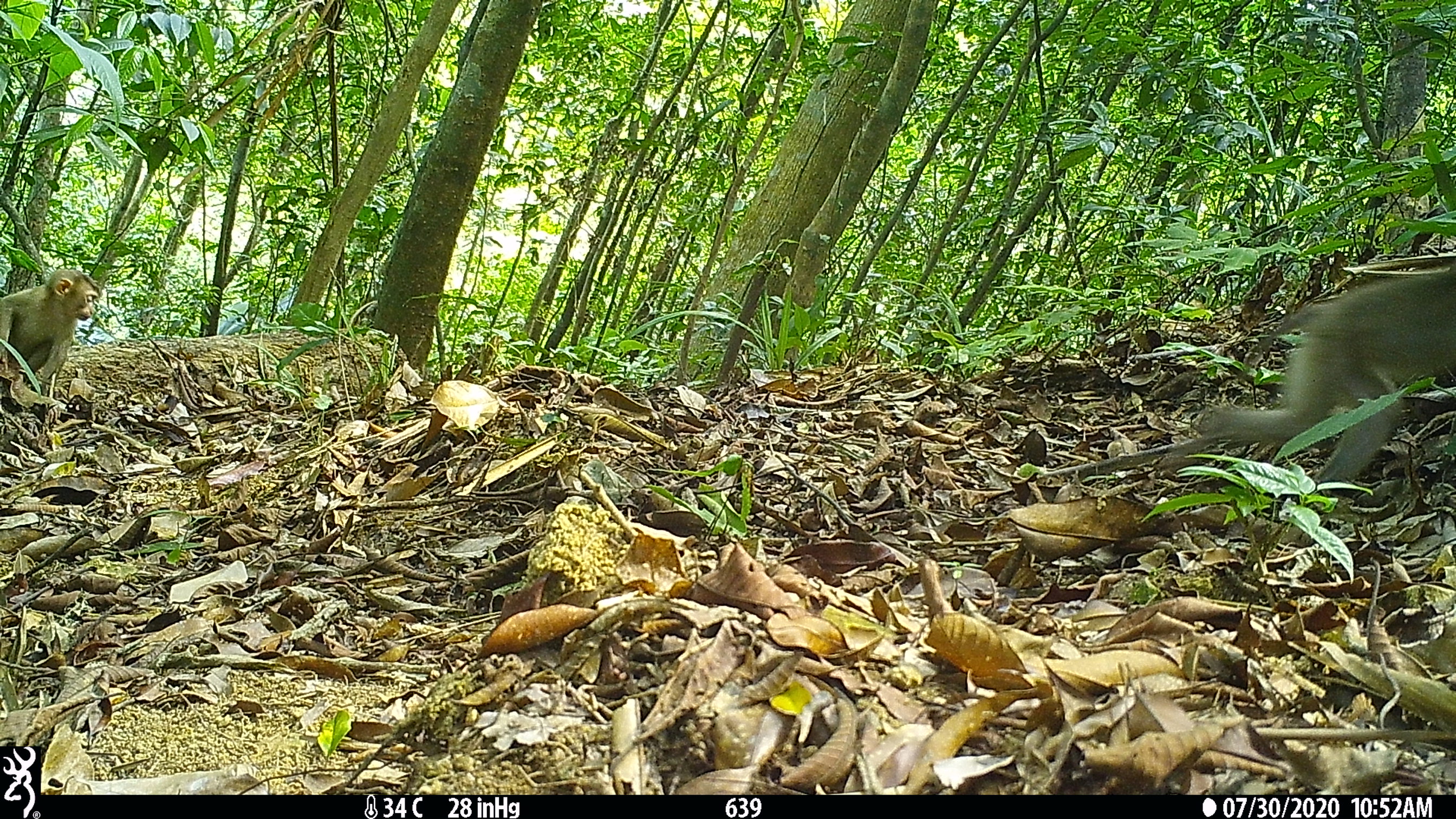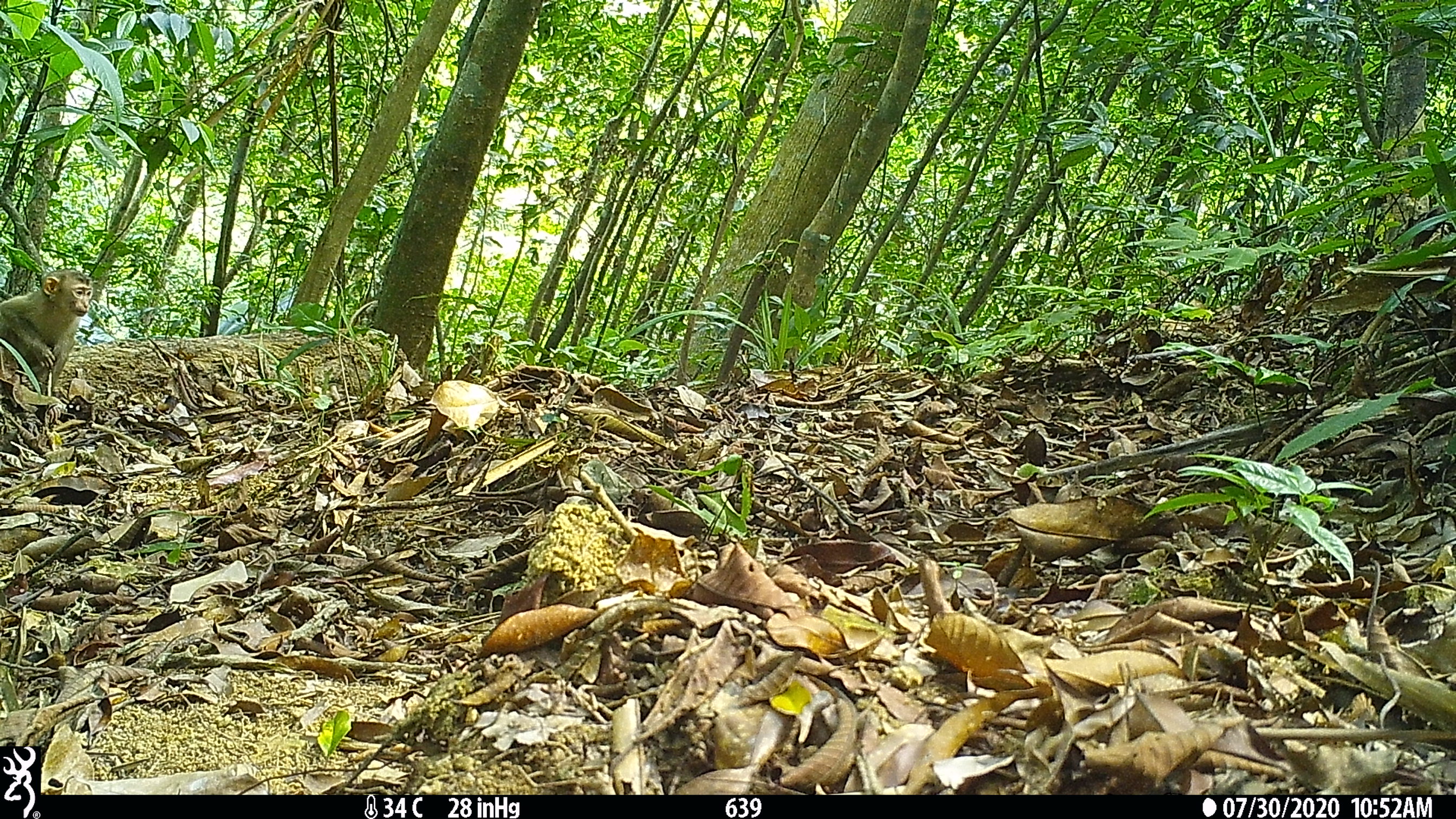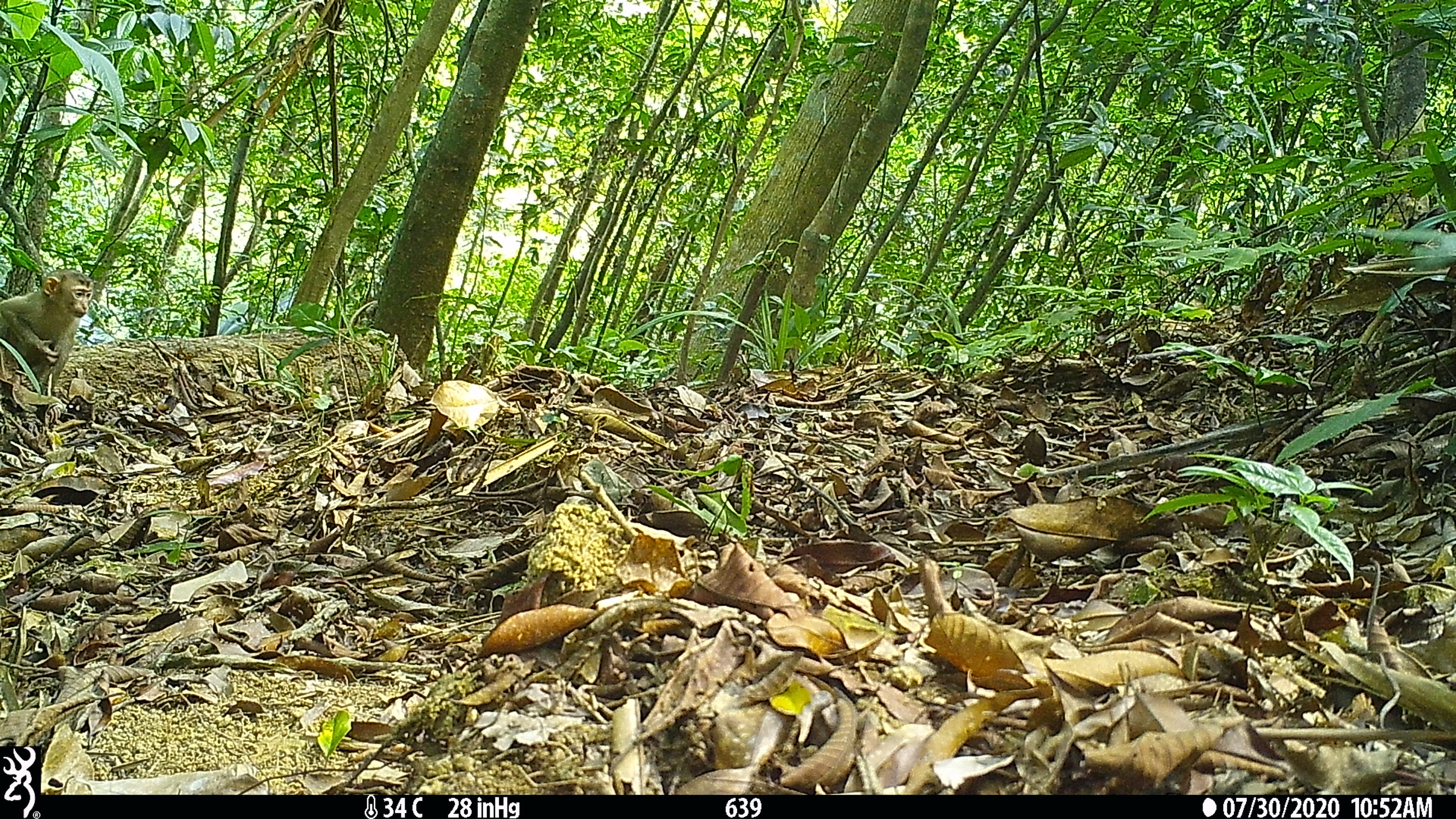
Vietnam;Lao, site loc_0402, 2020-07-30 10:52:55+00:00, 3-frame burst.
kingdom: Animalia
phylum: Chordata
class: Mammalia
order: Primates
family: Cercopithecidae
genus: Macaca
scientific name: Macaca nemestrina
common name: pig-tailed macaque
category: pig tailed macaque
Pig tailed macaque (pig-tailed macaque) (Macaca nemestrina). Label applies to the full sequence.